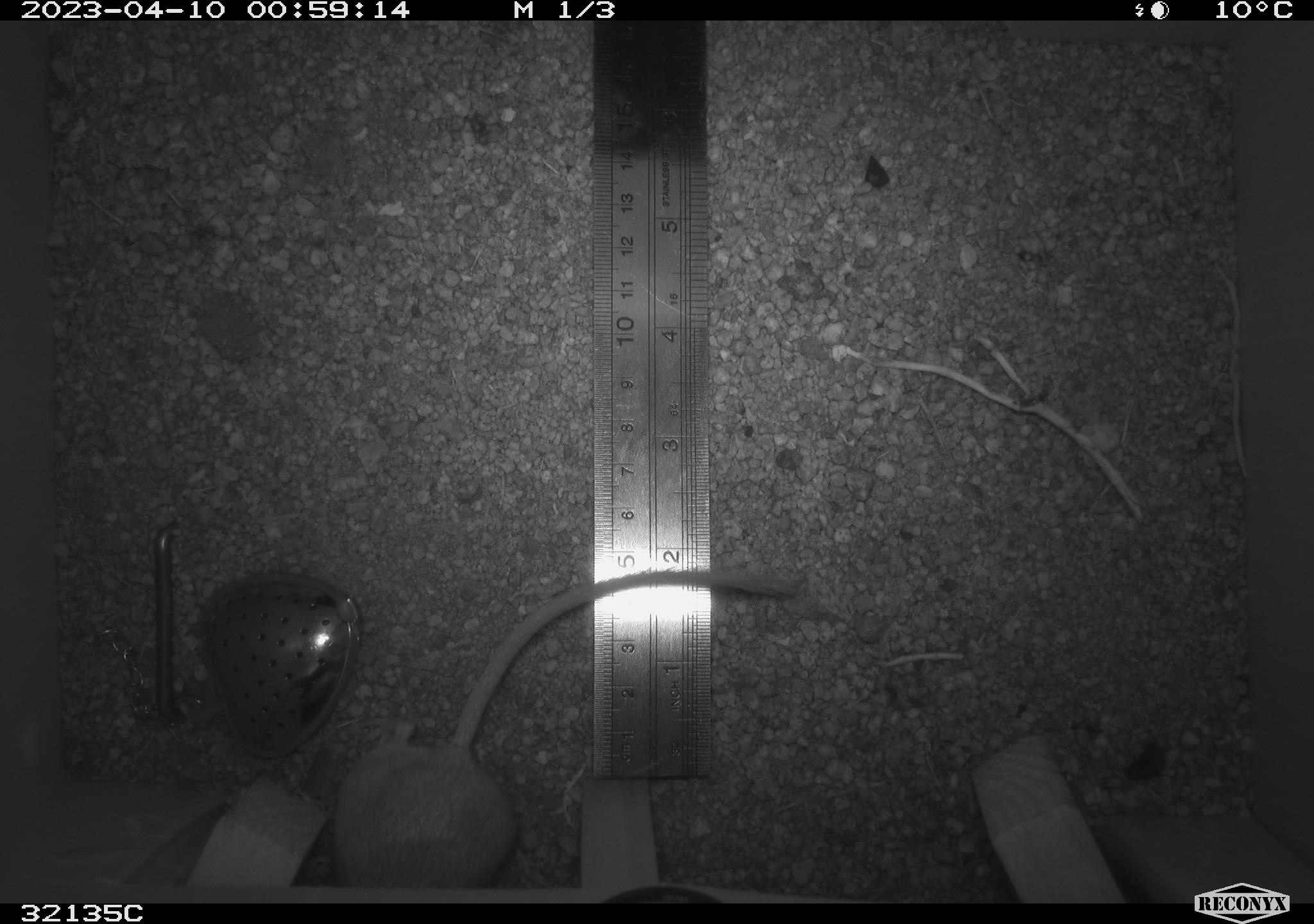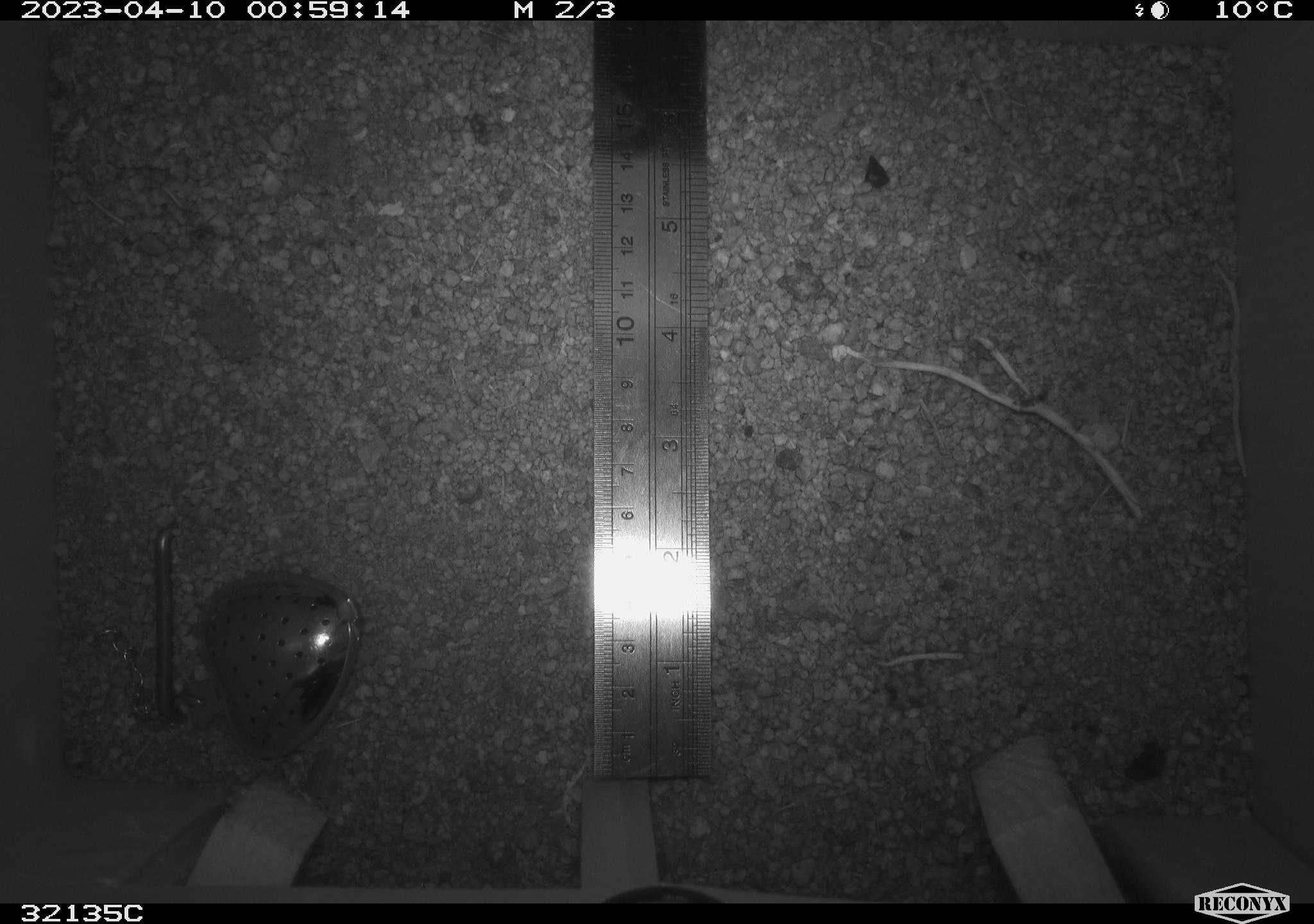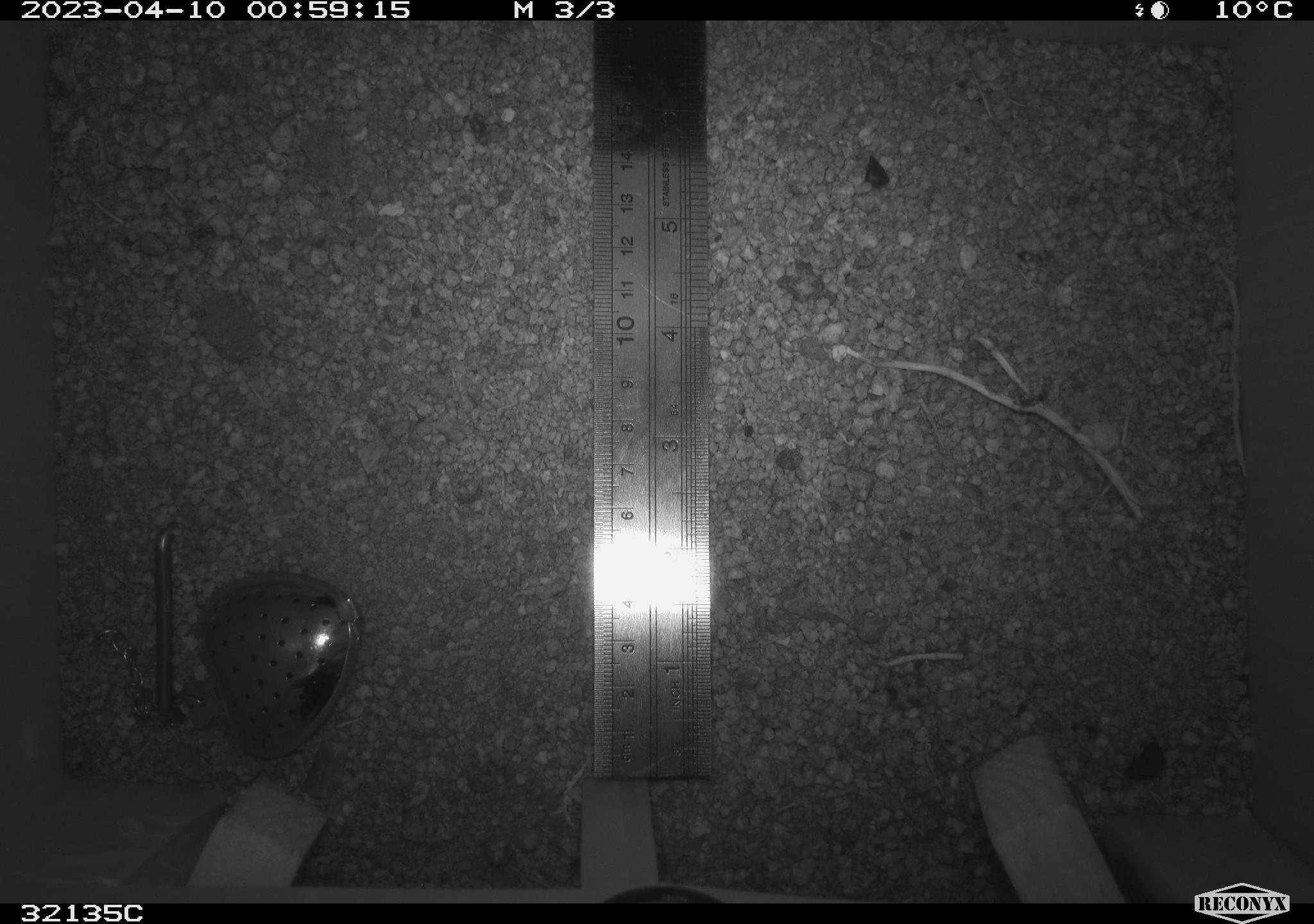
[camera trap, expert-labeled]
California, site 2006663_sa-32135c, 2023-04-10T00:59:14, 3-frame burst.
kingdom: Animalia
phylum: Chordata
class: Mammalia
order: Rodentia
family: Heteromyidae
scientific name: Heteromyidae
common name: kangaroo rats and pocket mice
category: heteromyidae family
Heteromyidae family (kangaroo rats and pocket mice) (Heteromyidae).